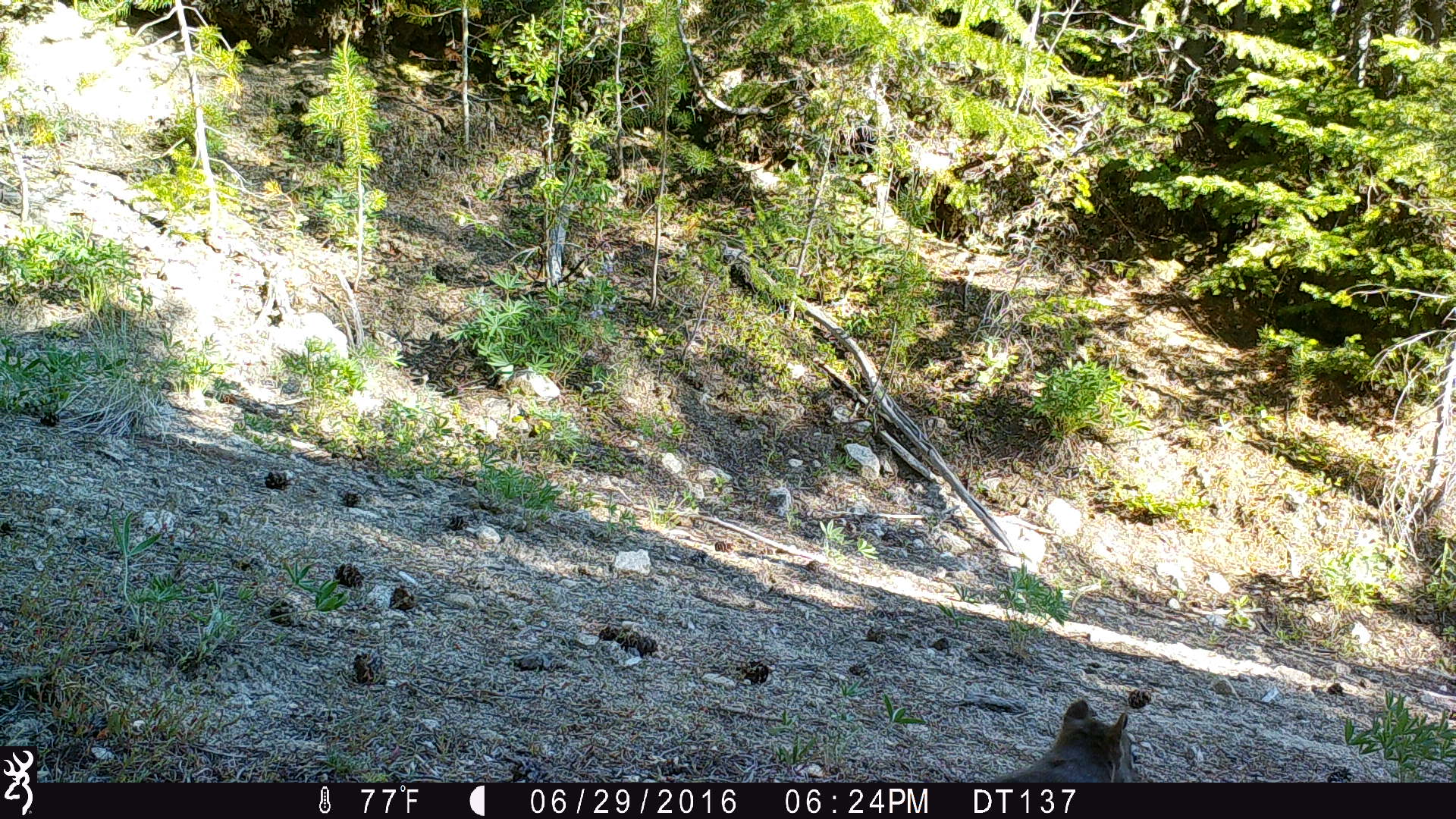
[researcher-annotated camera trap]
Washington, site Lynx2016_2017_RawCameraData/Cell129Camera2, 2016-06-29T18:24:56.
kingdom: Animalia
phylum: Chordata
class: Mammalia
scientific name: Mammalia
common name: small mammal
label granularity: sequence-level